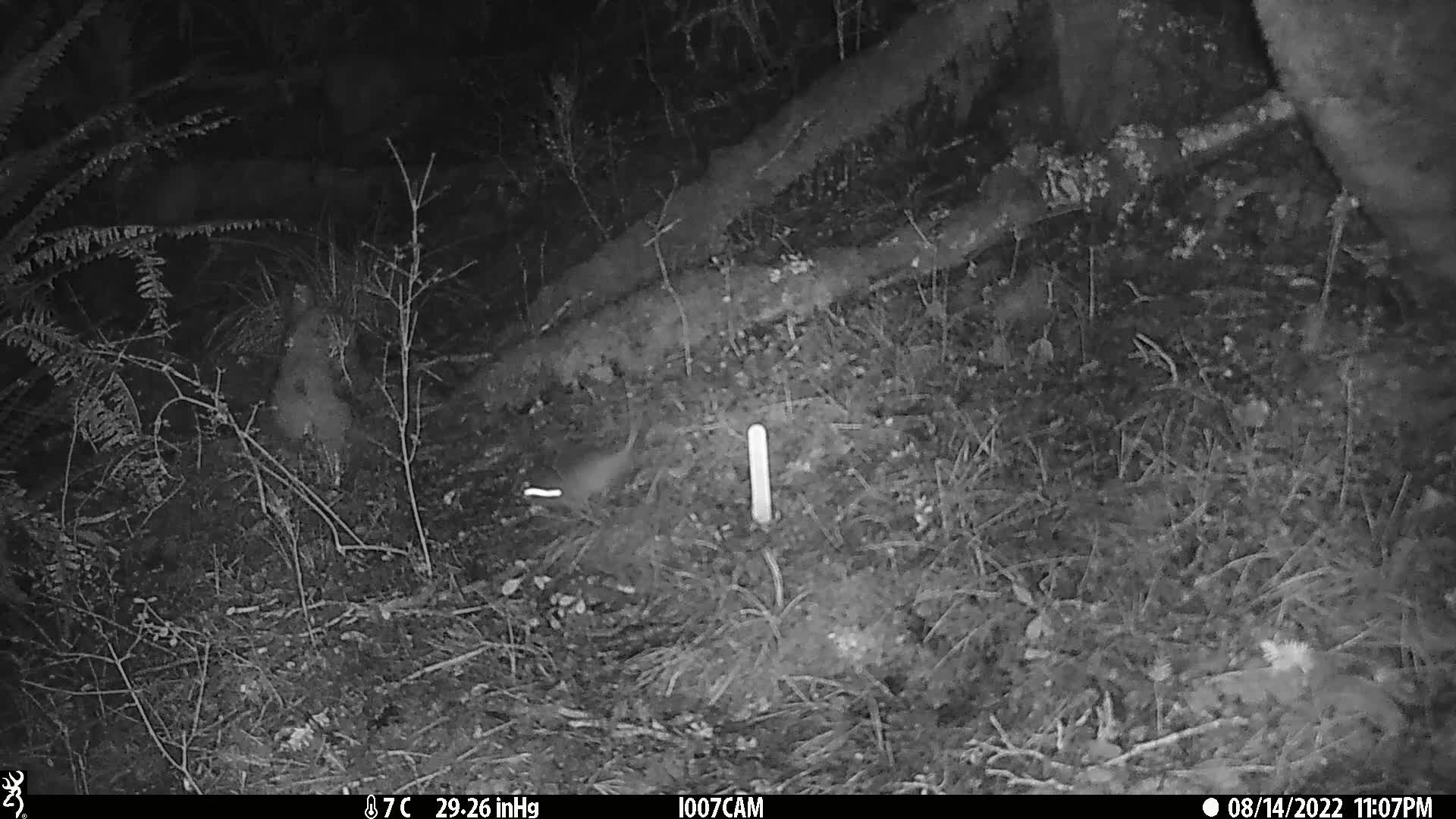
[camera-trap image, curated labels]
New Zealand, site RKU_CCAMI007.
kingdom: Animalia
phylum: Chordata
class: Mammalia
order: Rodentia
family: Muridae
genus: Rattus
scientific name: Rattus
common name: rat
Rat (Rattus).